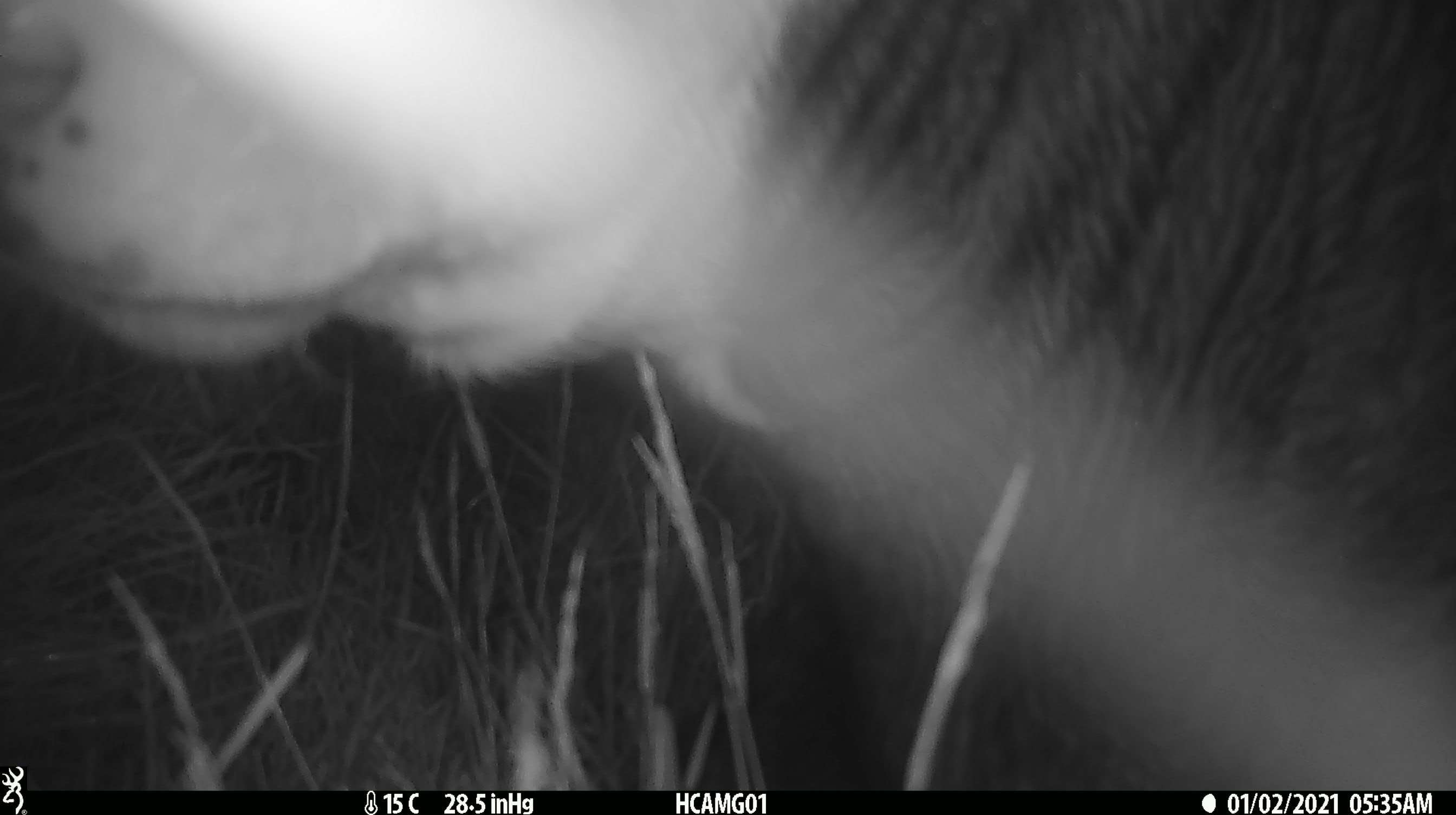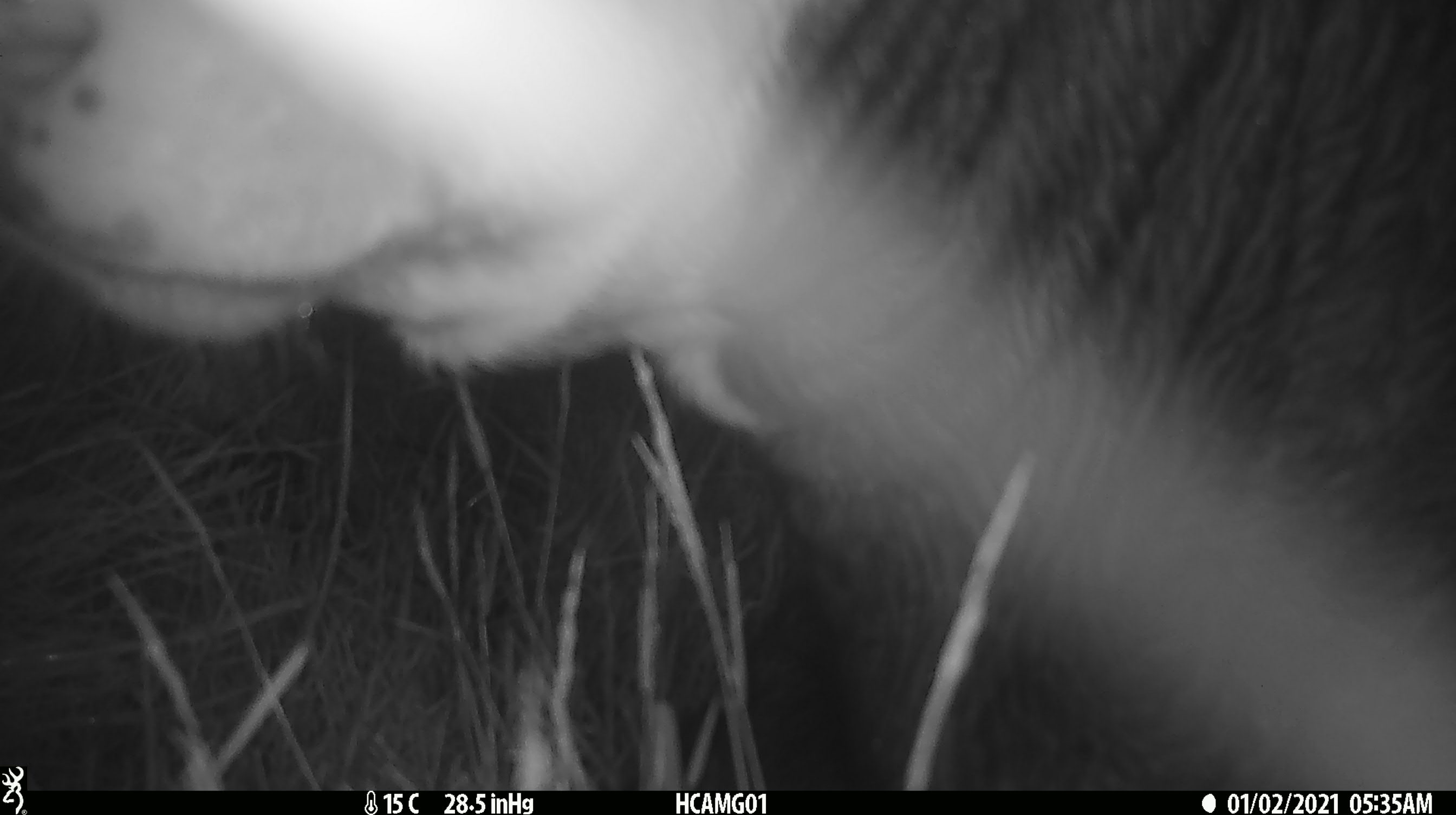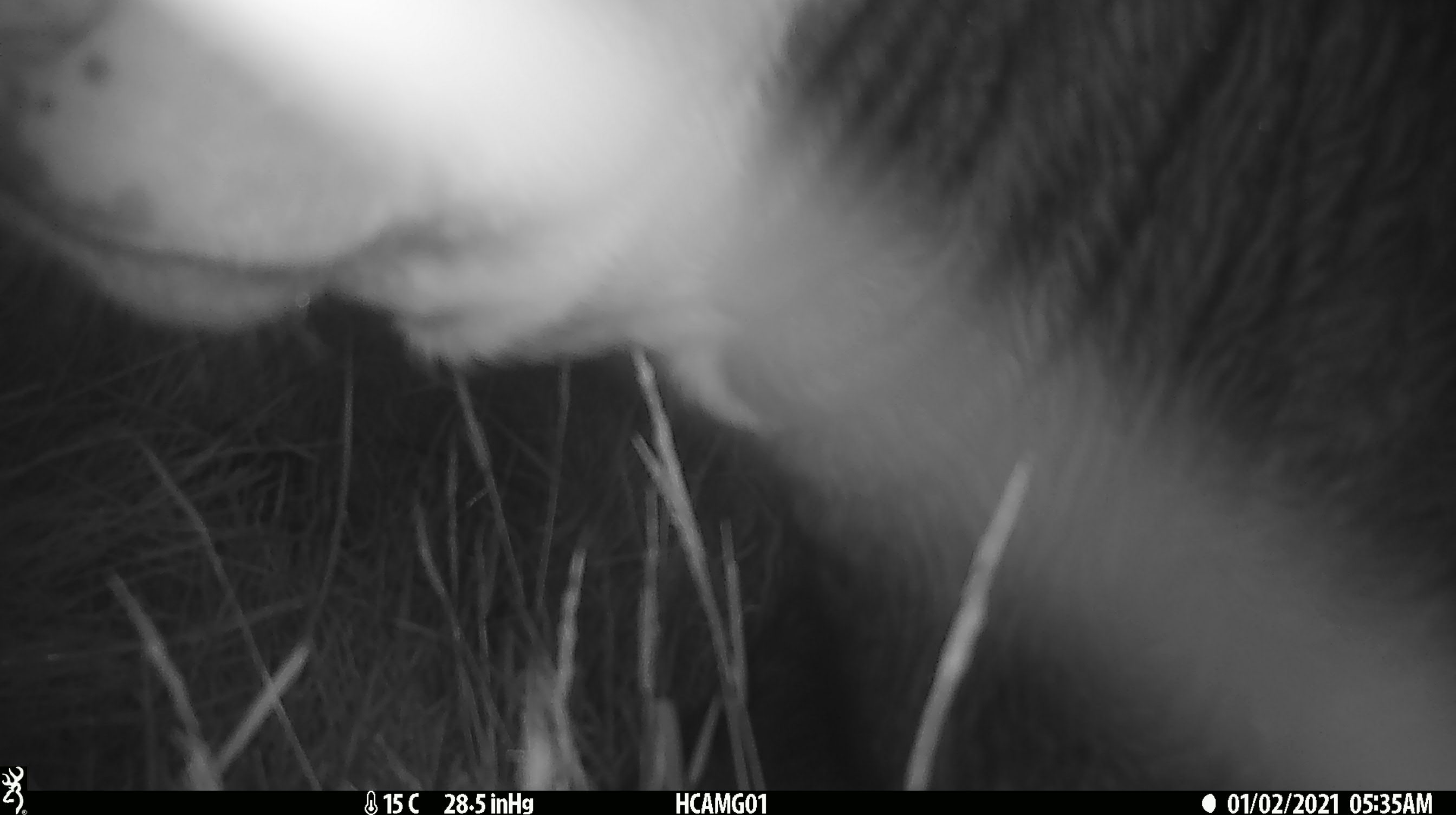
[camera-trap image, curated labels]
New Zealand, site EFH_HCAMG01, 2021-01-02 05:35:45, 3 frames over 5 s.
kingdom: Animalia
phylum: Chordata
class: Mammalia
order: Artiodactyla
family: Bovidae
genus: Bos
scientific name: Bos taurus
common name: domestic cow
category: cow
Cow (domestic cow) (Bos taurus).